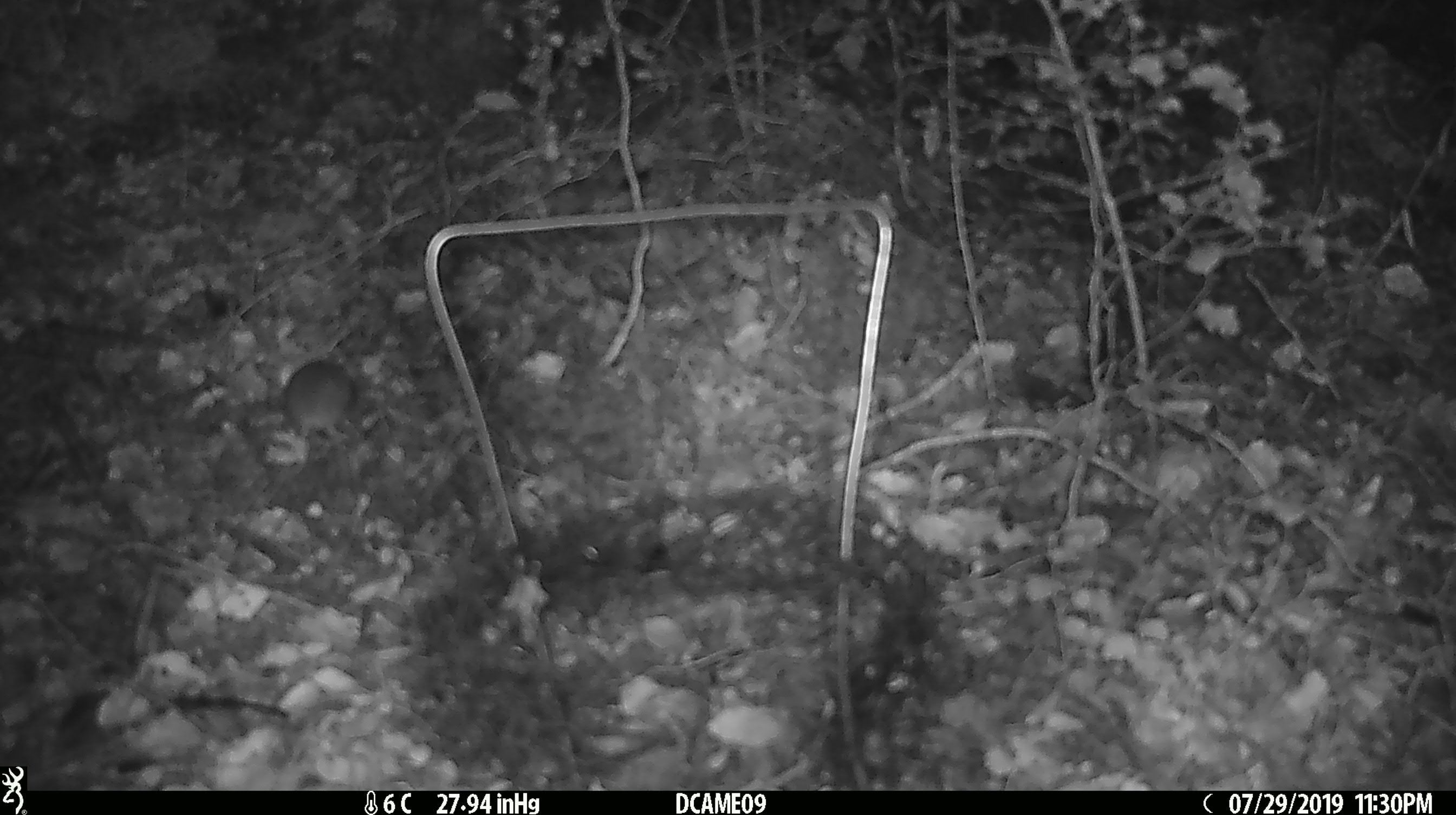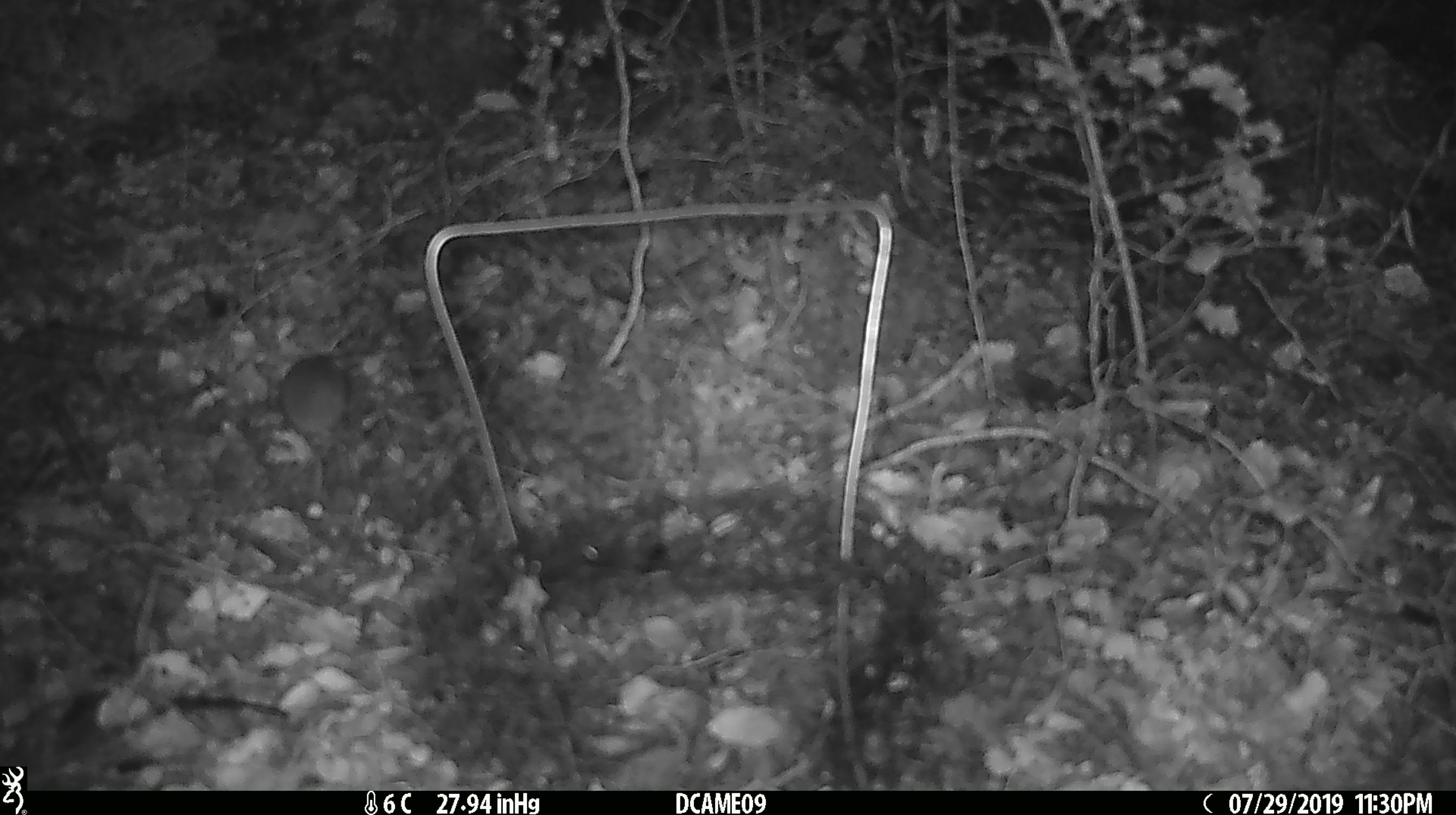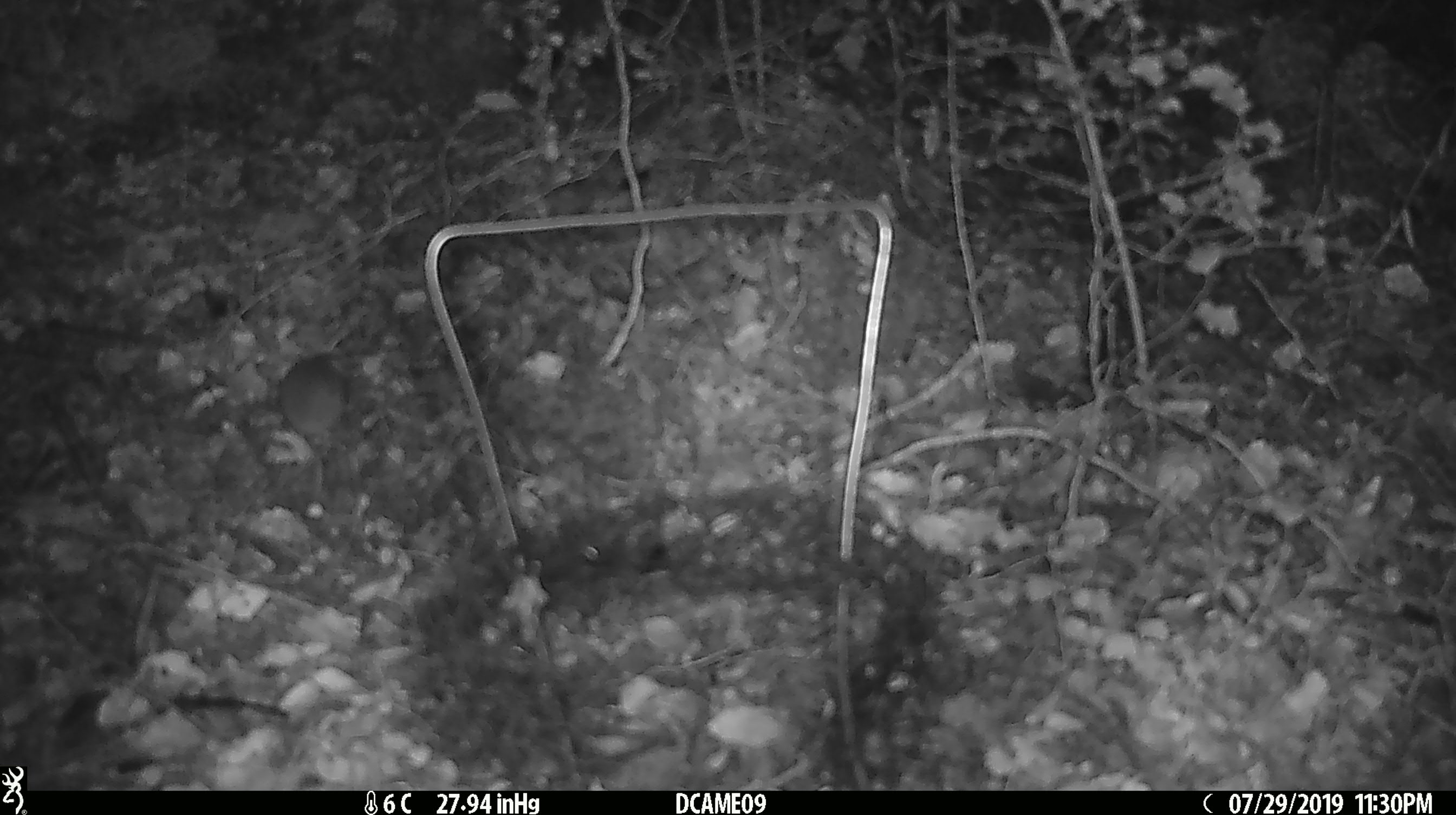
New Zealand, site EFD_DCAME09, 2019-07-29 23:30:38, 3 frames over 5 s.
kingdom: Animalia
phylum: Chordata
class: Mammalia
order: Rodentia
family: Muridae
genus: Mus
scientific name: Mus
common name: mouse